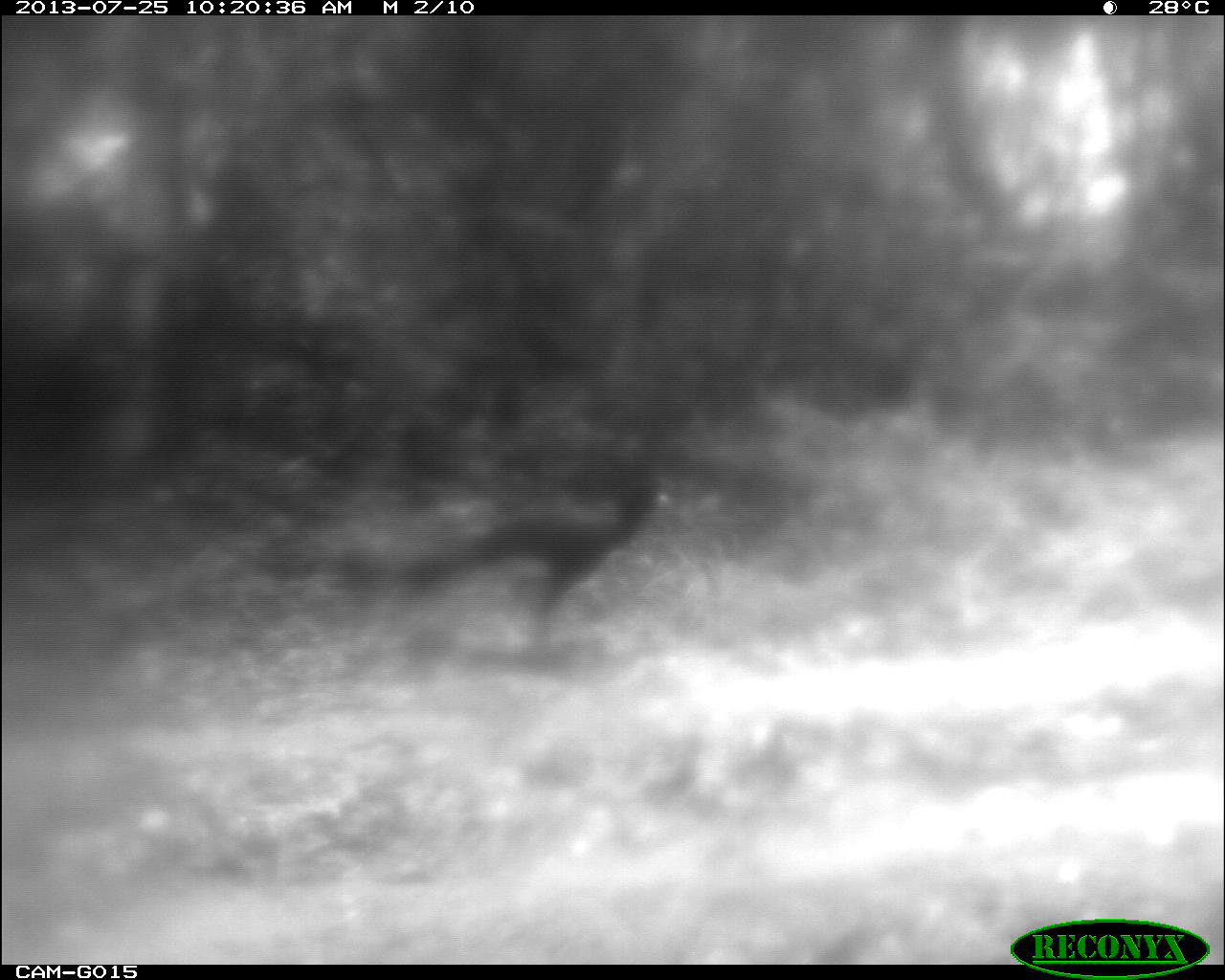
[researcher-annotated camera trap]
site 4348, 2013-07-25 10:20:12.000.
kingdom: Animalia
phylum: Chordata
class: Aves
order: Galliformes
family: Cracidae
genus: Crax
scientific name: Crax rubra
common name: great curassow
Crax rubra (great curassow), count 1, sex male.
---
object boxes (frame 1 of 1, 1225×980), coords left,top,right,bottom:
crax rubra: 395,476,670,652